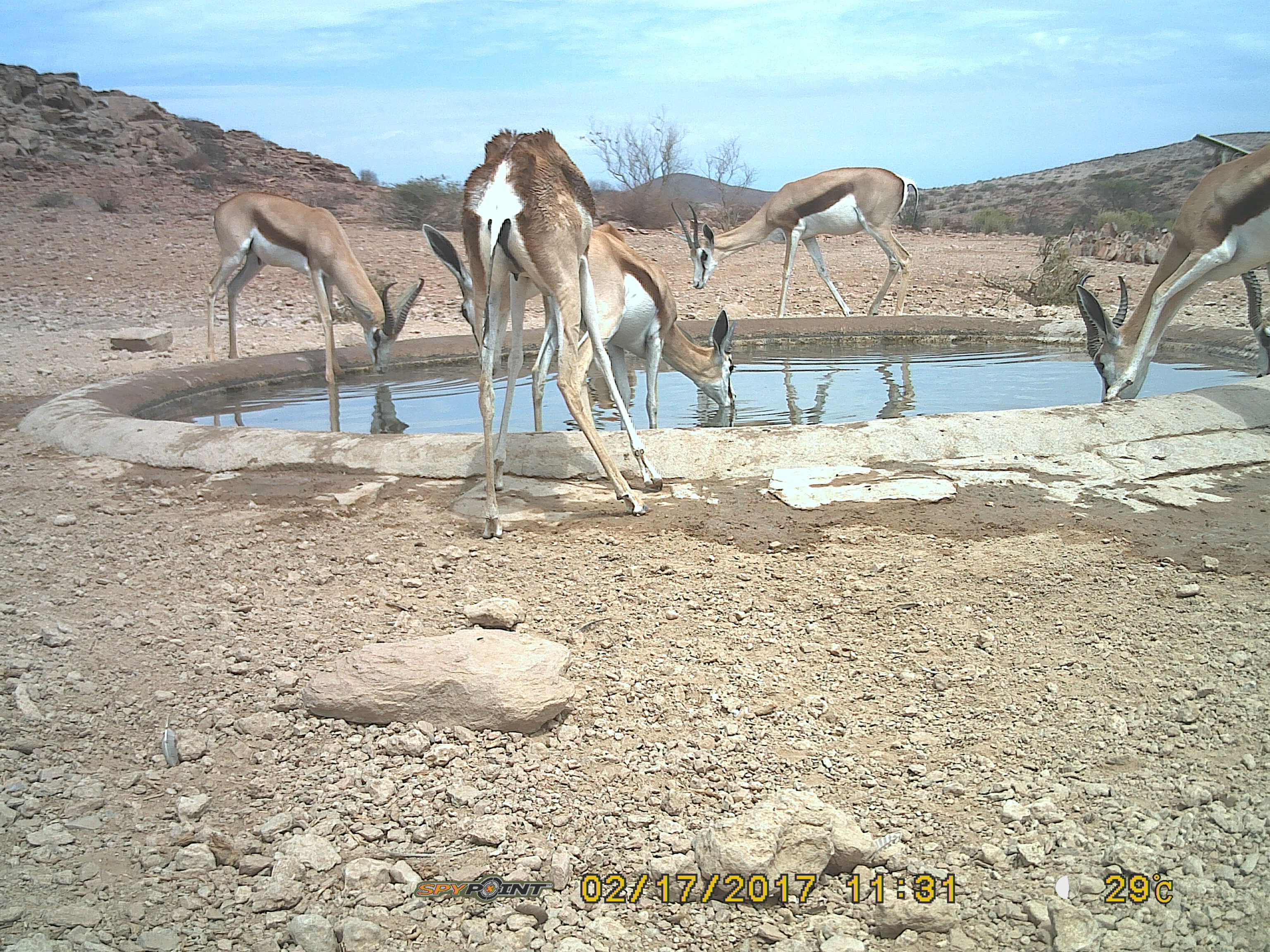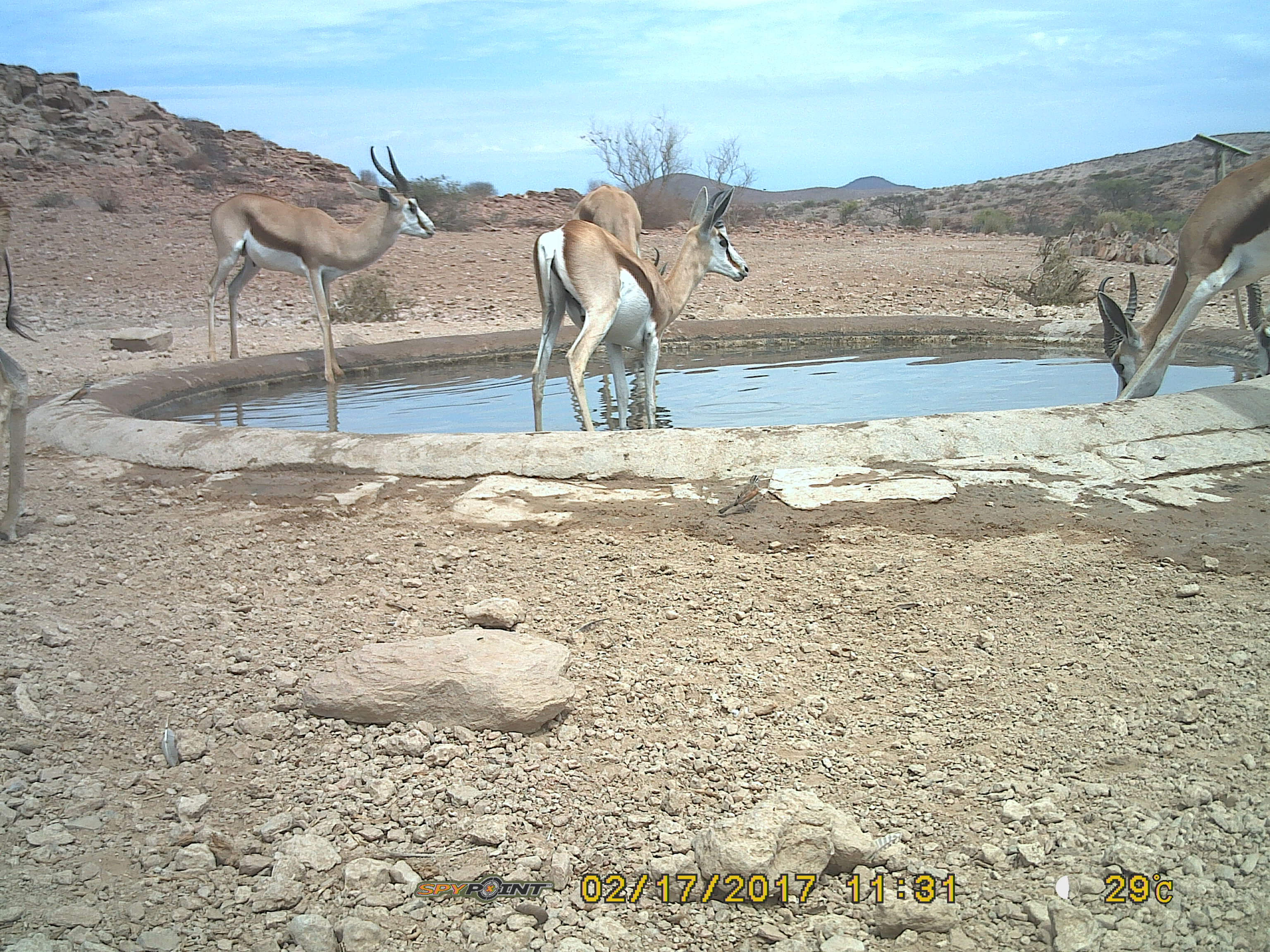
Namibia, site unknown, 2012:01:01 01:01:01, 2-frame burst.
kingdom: Animalia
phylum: Chordata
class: Mammalia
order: Artiodactyla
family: Bovidae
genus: Antidorcas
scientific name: Antidorcas marsupialis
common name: springbok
Antidorcas marsupialis (springbok).